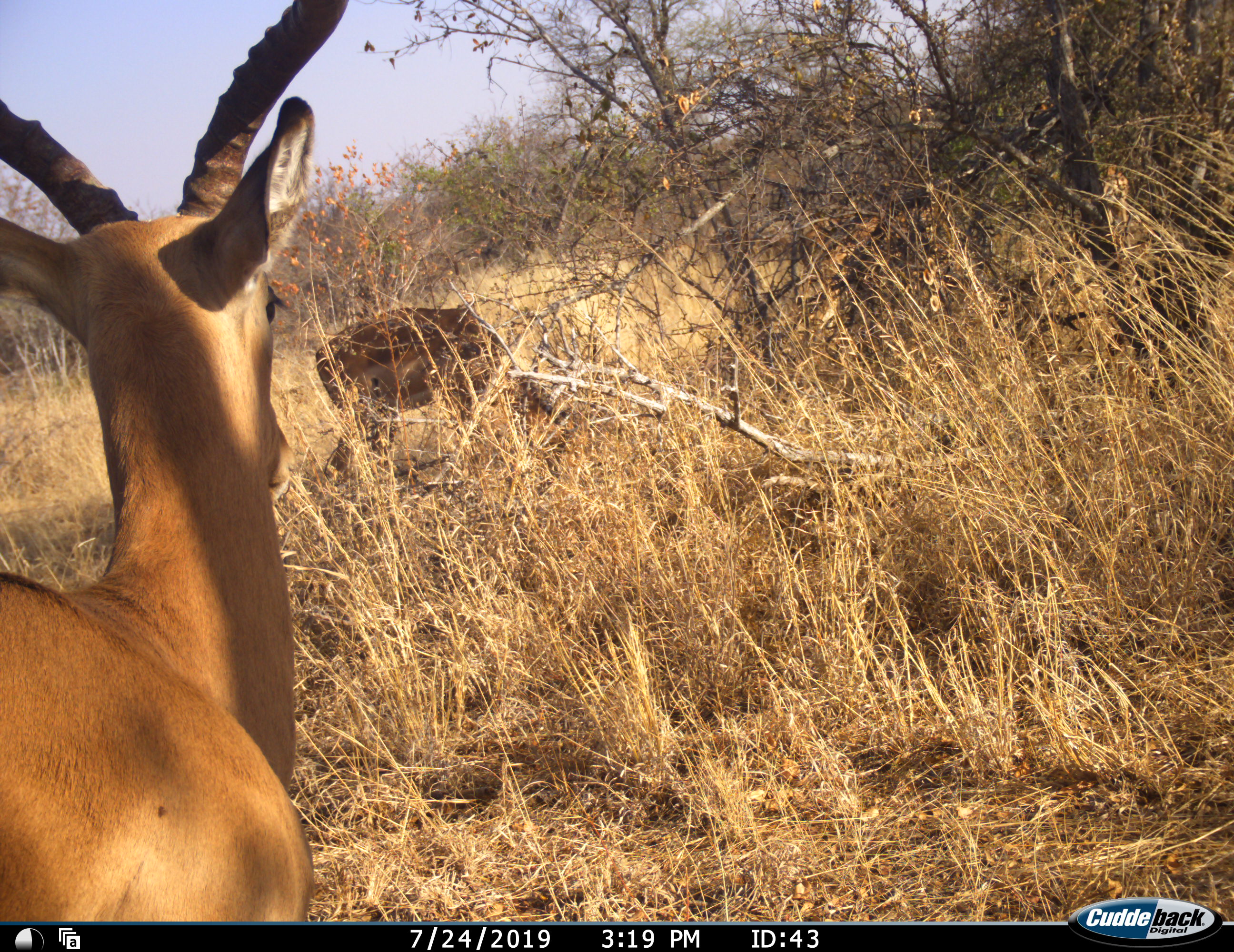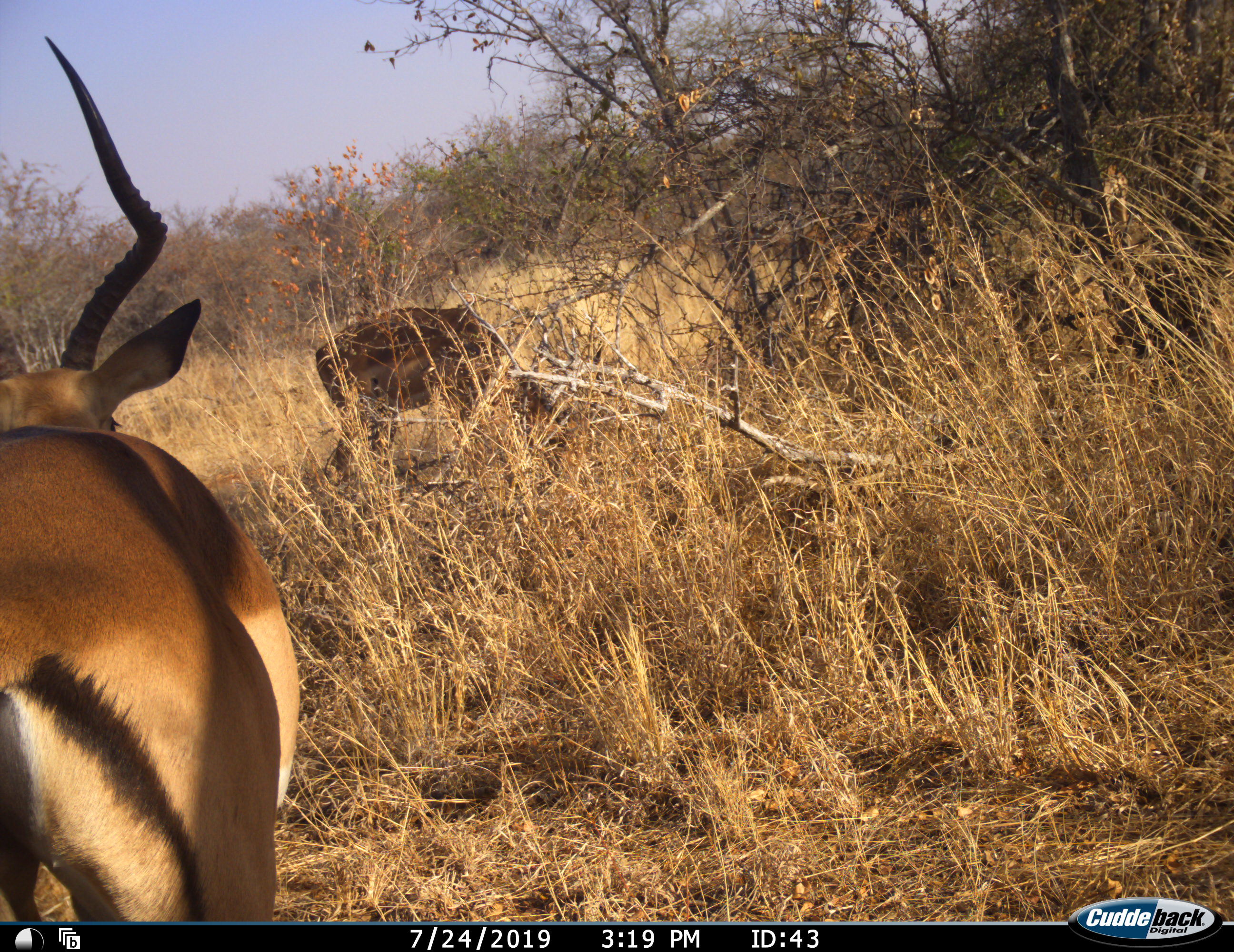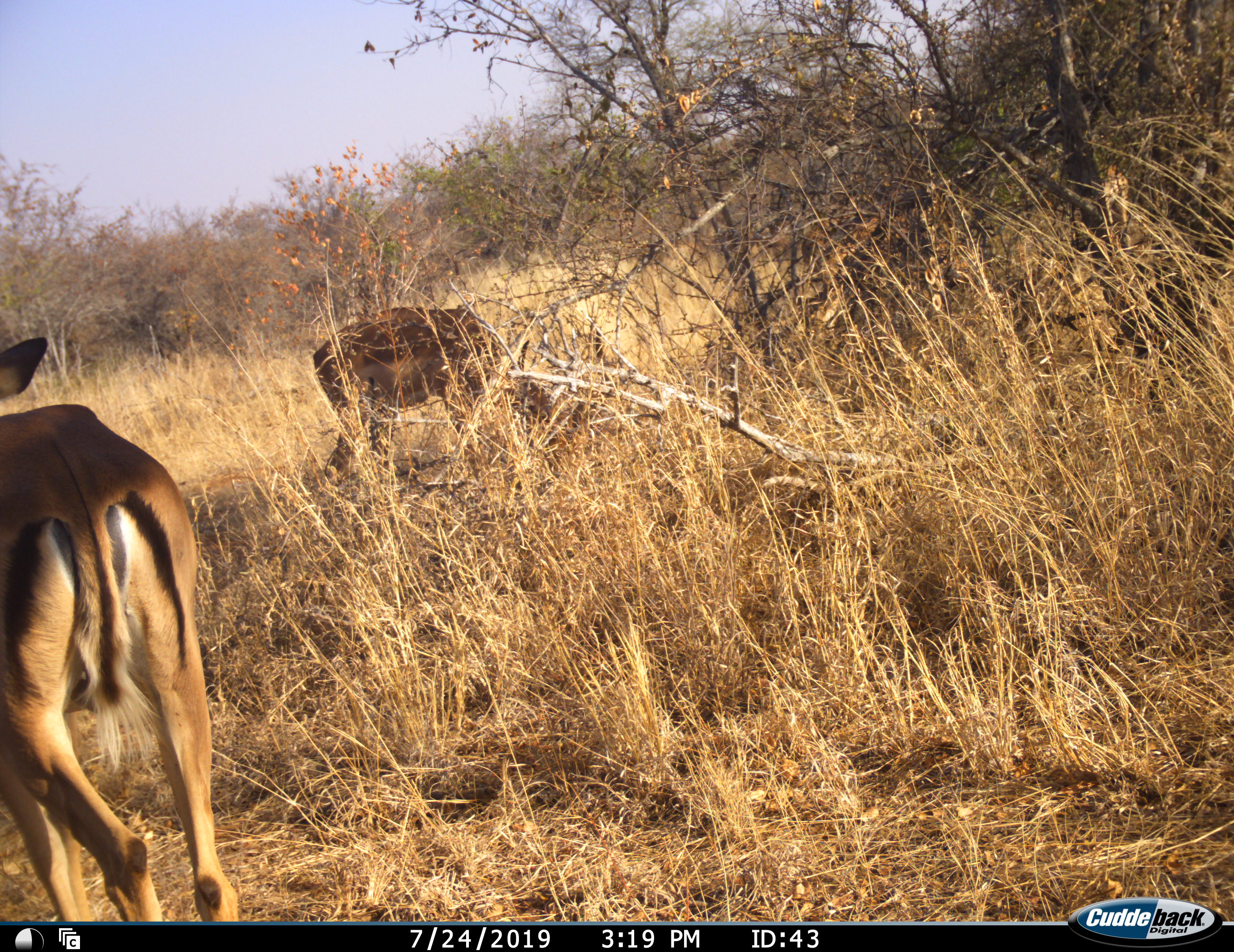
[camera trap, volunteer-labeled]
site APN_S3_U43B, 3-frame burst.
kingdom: Animalia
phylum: Chordata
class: Mammalia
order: Artiodactyla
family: Bovidae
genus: Aepyceros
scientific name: Aepyceros melampus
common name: impala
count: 2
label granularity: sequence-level